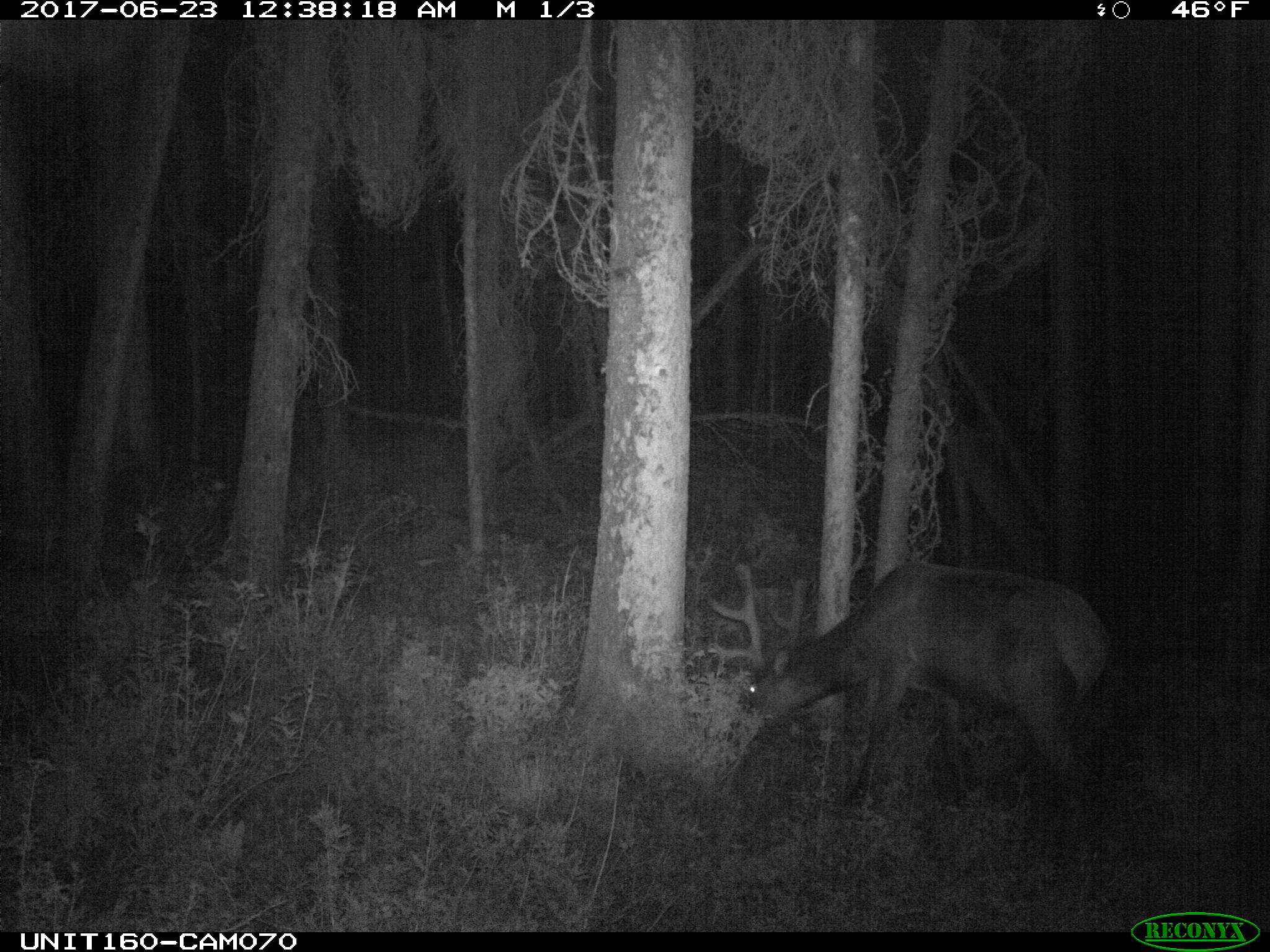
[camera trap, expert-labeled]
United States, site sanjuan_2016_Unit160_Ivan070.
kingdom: Animalia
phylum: Chordata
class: Mammalia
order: Artiodactyla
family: Cervidae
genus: Cervus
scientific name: Cervus elaphus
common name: red deer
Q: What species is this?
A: Cervus elaphus (red deer).